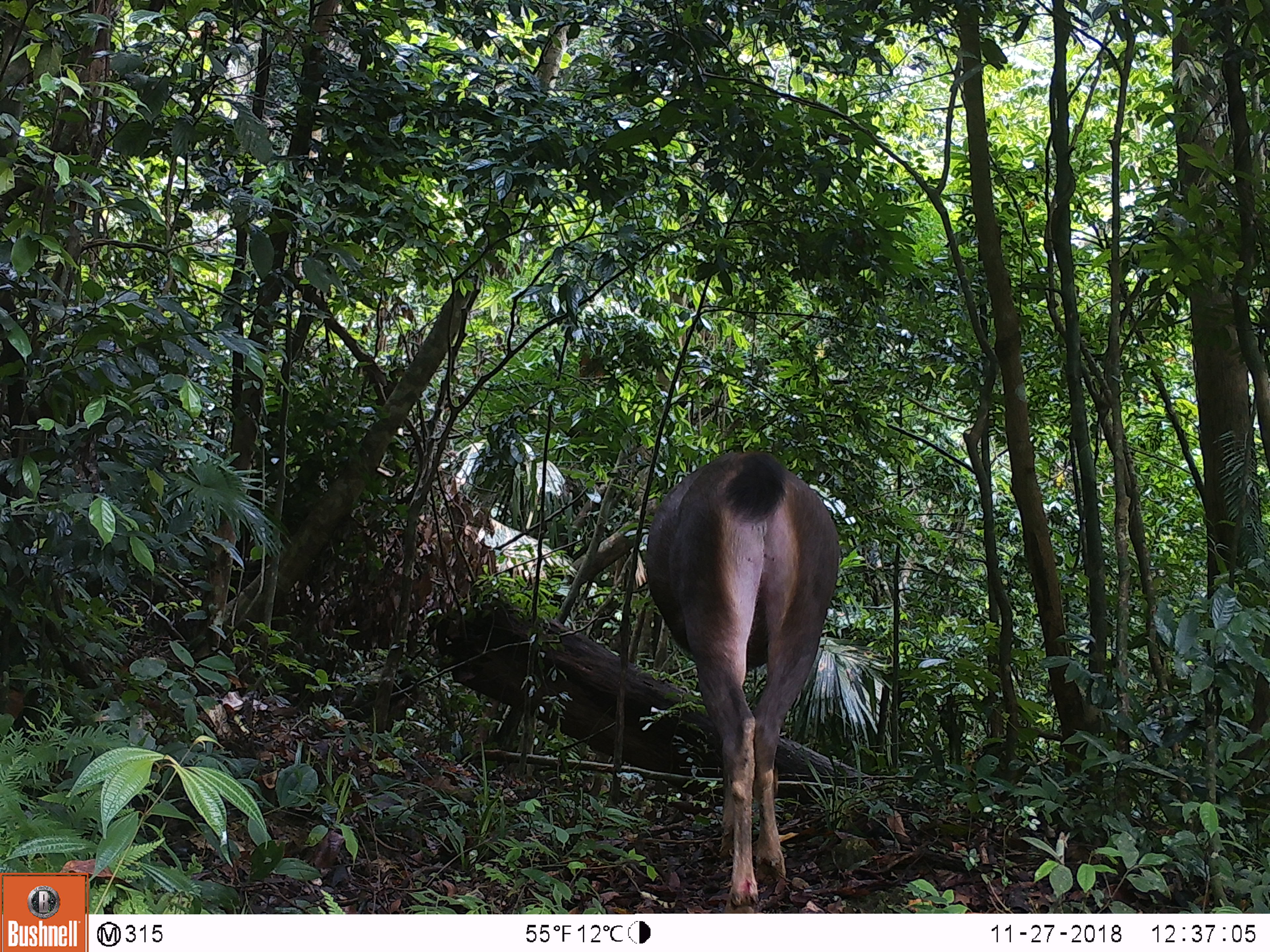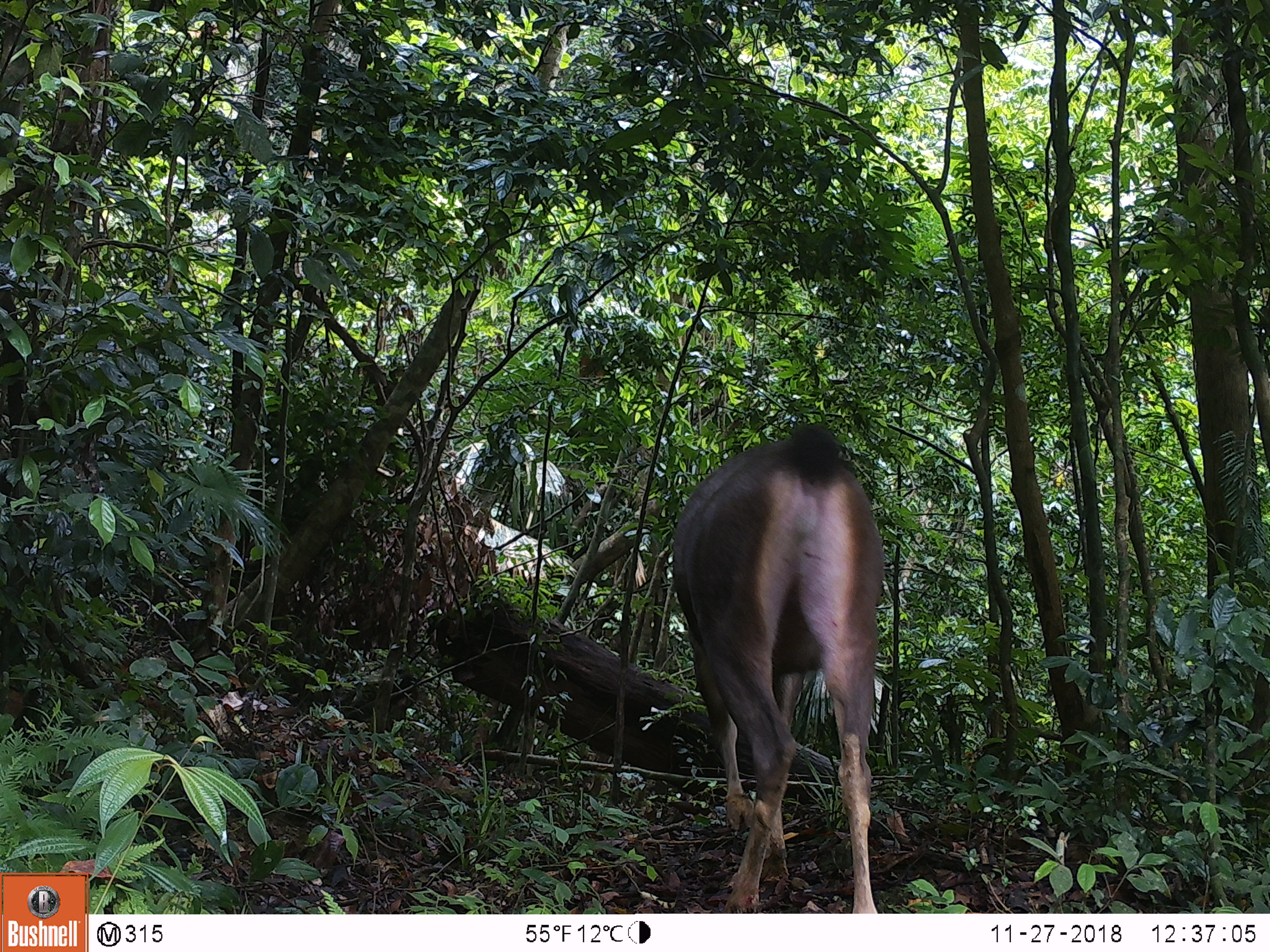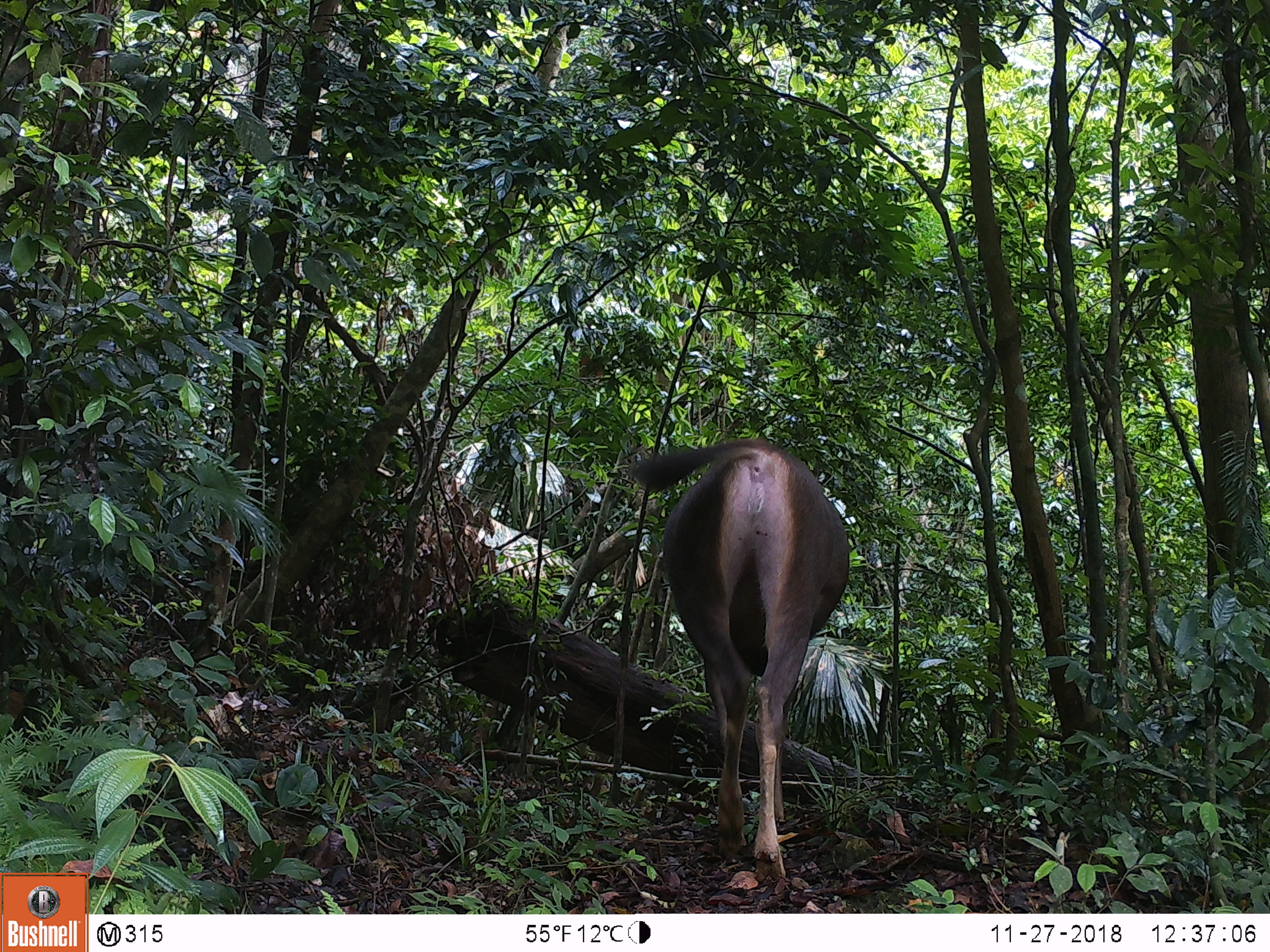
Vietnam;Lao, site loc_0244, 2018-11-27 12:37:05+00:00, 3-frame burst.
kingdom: Animalia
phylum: Chordata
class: Mammalia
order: Artiodactyla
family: Cervidae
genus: Rusa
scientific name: Rusa unicolor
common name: sambar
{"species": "sambar (Rusa unicolor)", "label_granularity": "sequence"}